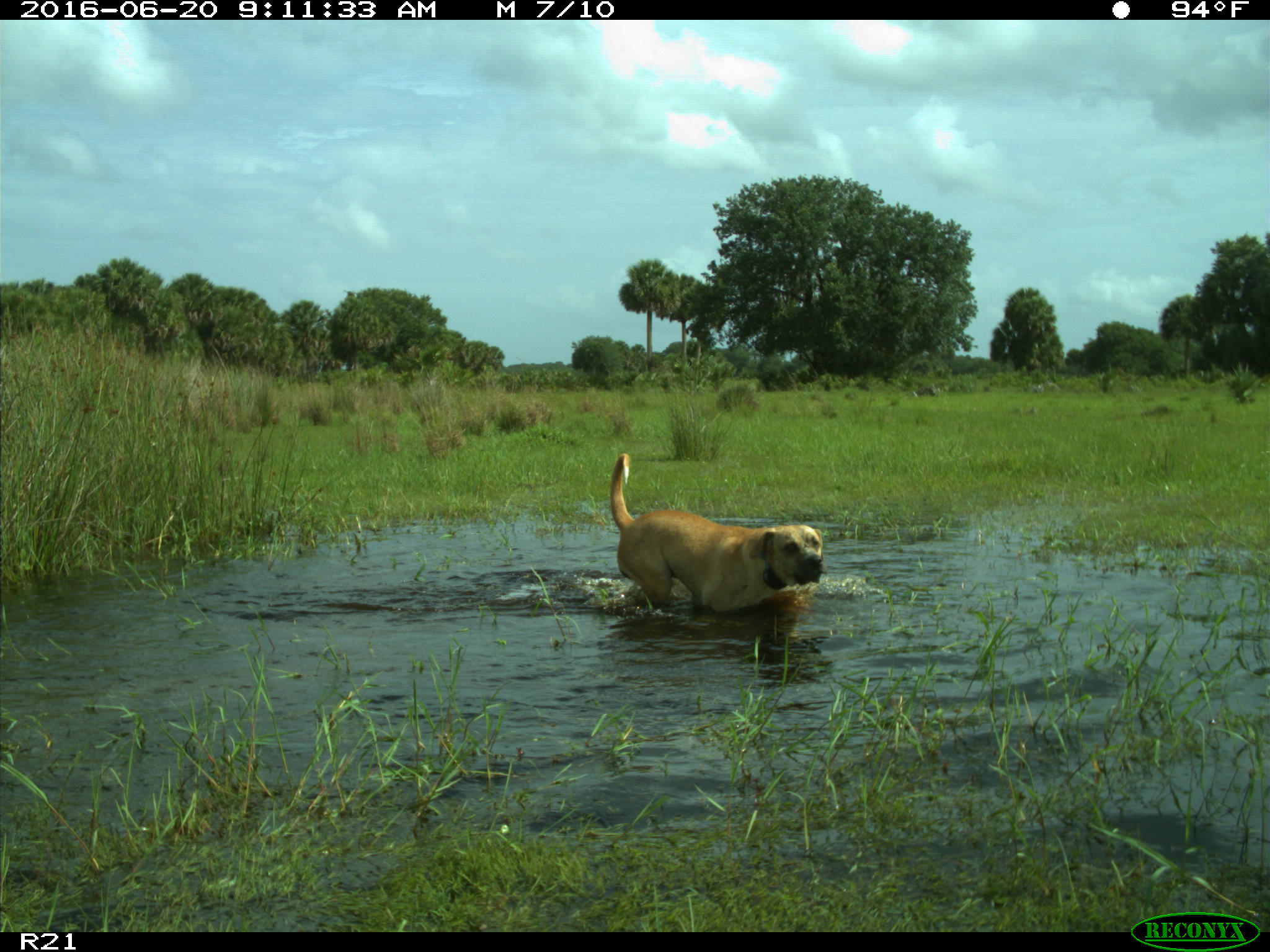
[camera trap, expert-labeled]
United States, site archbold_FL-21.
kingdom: Animalia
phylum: Chordata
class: Mammalia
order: Carnivora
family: Canidae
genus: Canis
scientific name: Canis familiaris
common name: domestic dog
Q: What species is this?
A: Canis familiaris (domestic dog).